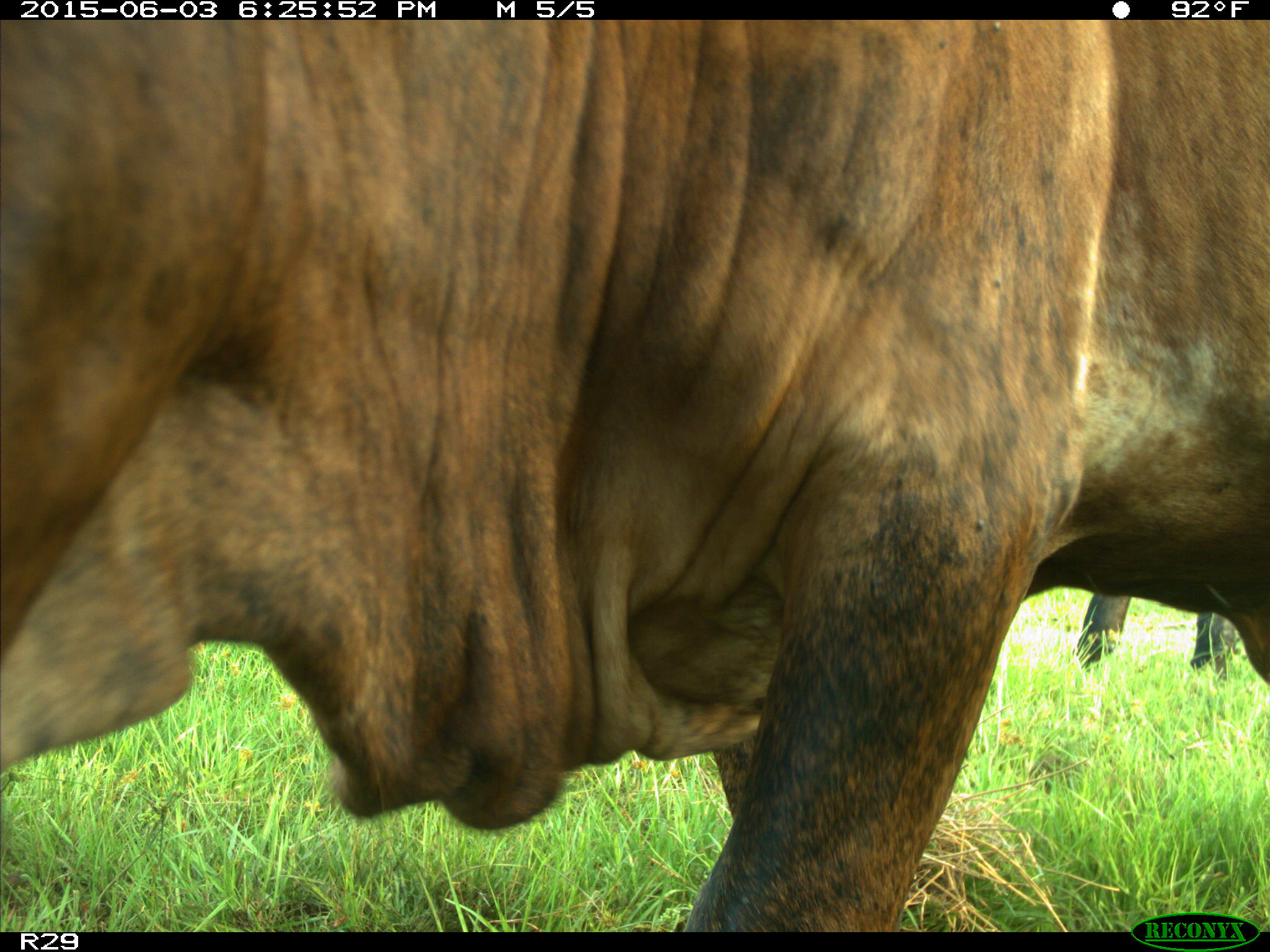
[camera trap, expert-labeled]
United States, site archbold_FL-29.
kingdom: Animalia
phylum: Chordata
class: Mammalia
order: Artiodactyla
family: Bovidae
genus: Bos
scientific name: Bos taurus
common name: domestic cow